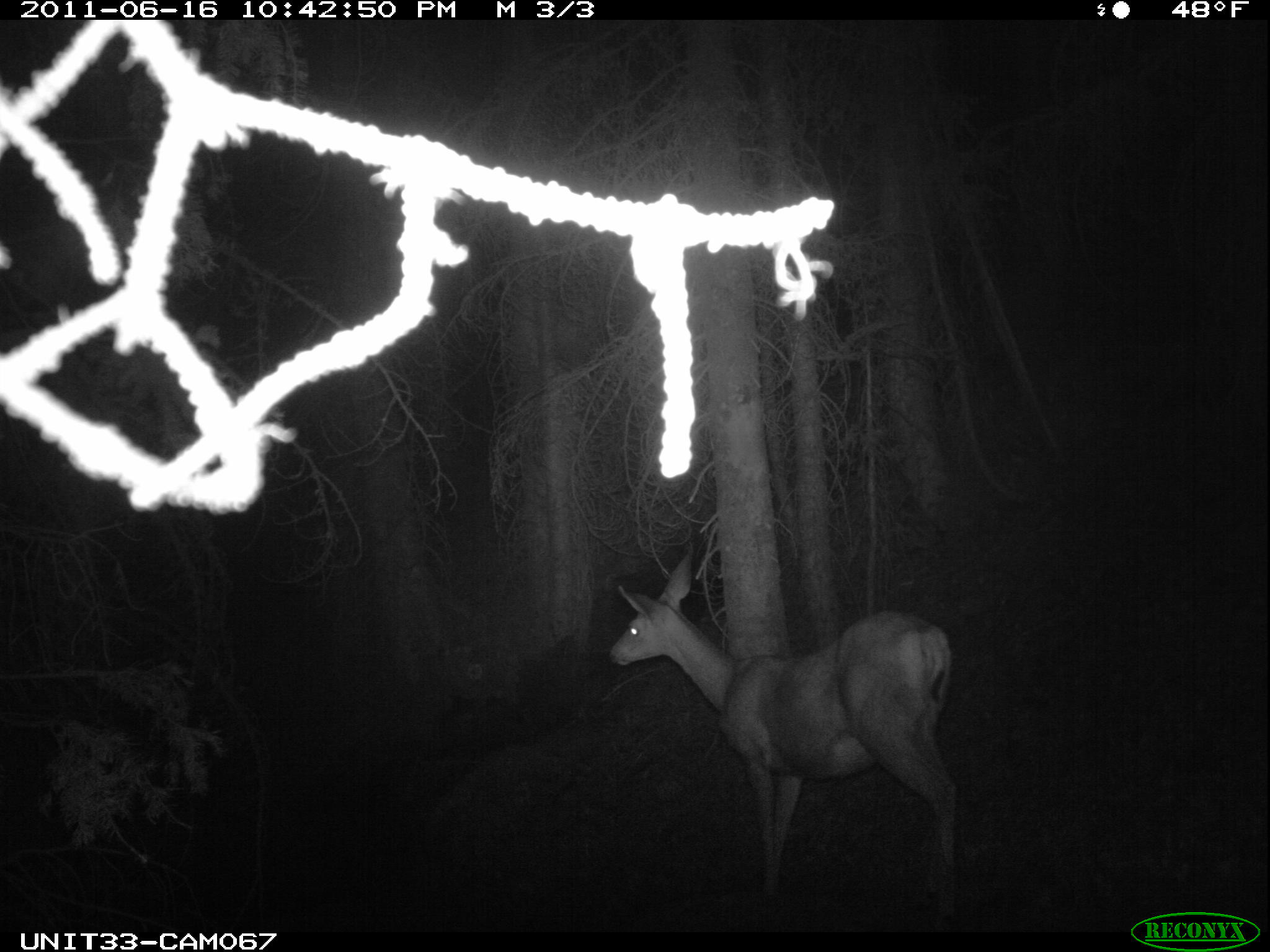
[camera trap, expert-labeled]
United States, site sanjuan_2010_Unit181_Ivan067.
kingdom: Animalia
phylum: Chordata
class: Mammalia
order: Artiodactyla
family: Cervidae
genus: Odocoileus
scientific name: Odocoileus hemionus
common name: mule deer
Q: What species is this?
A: Odocoileus hemionus (mule deer).